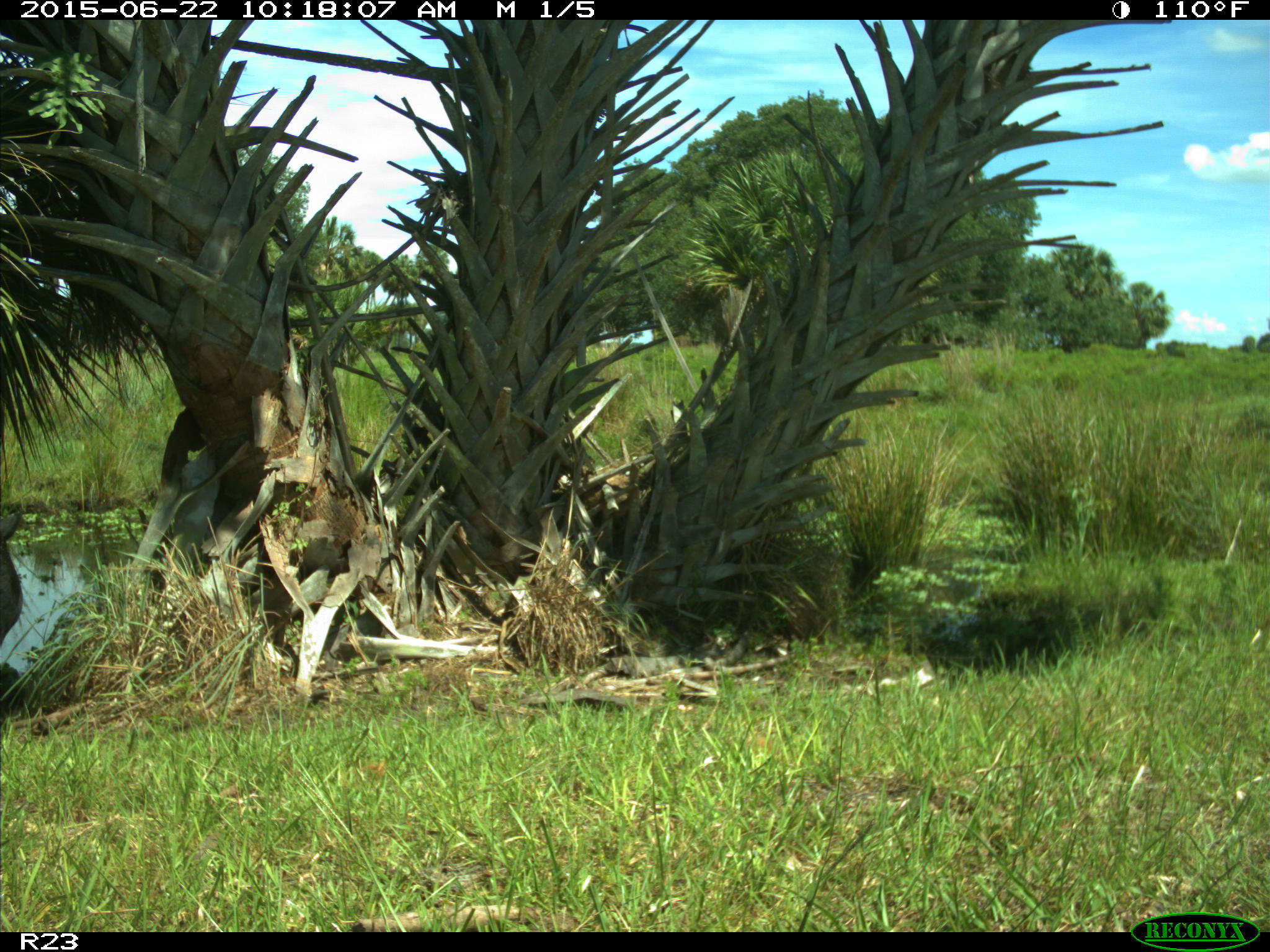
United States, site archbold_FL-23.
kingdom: Animalia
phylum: Chordata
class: Mammalia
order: Artiodactyla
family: Bovidae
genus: Bos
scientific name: Bos taurus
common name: domestic cow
Bos taurus (domestic cow).